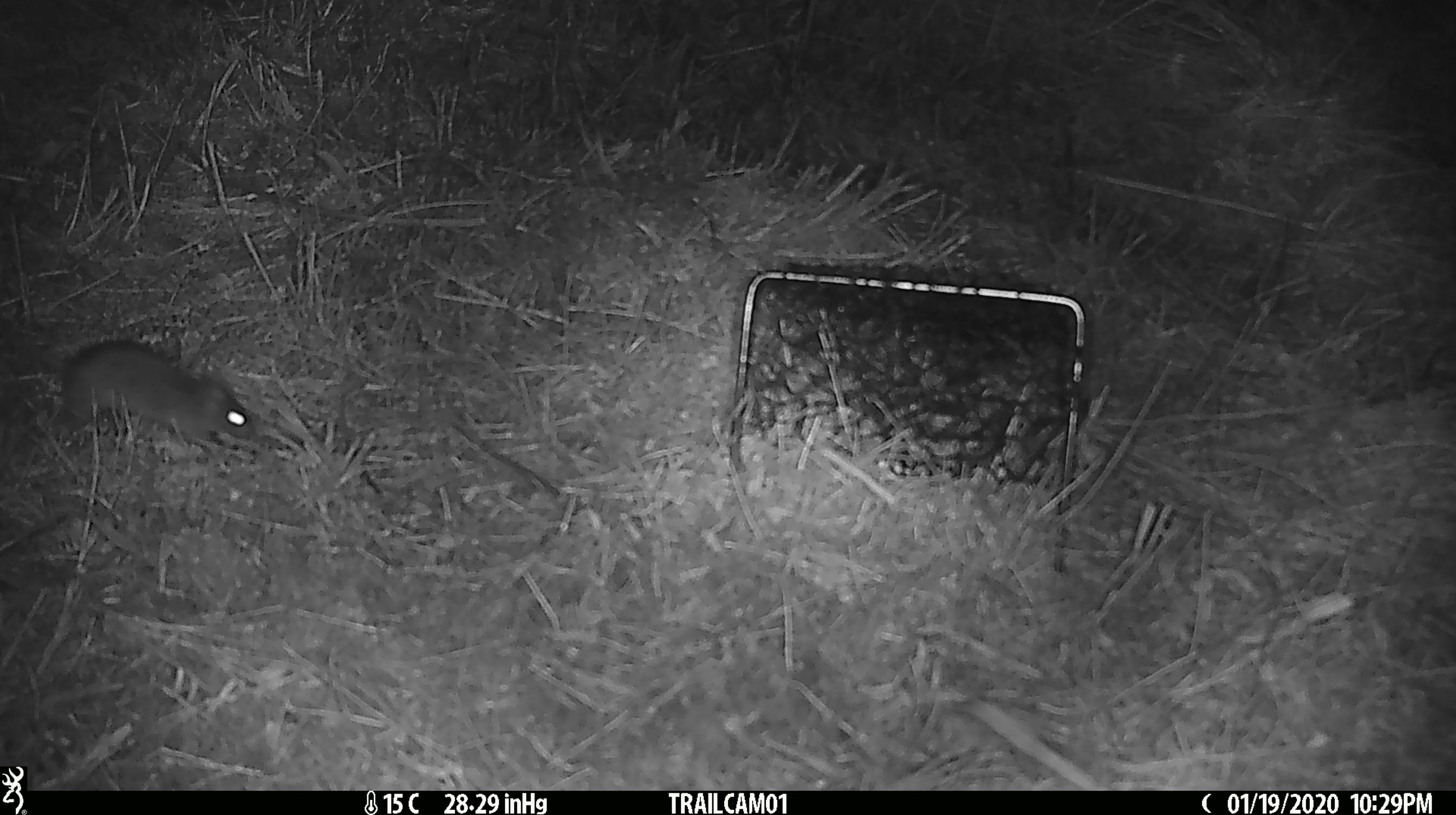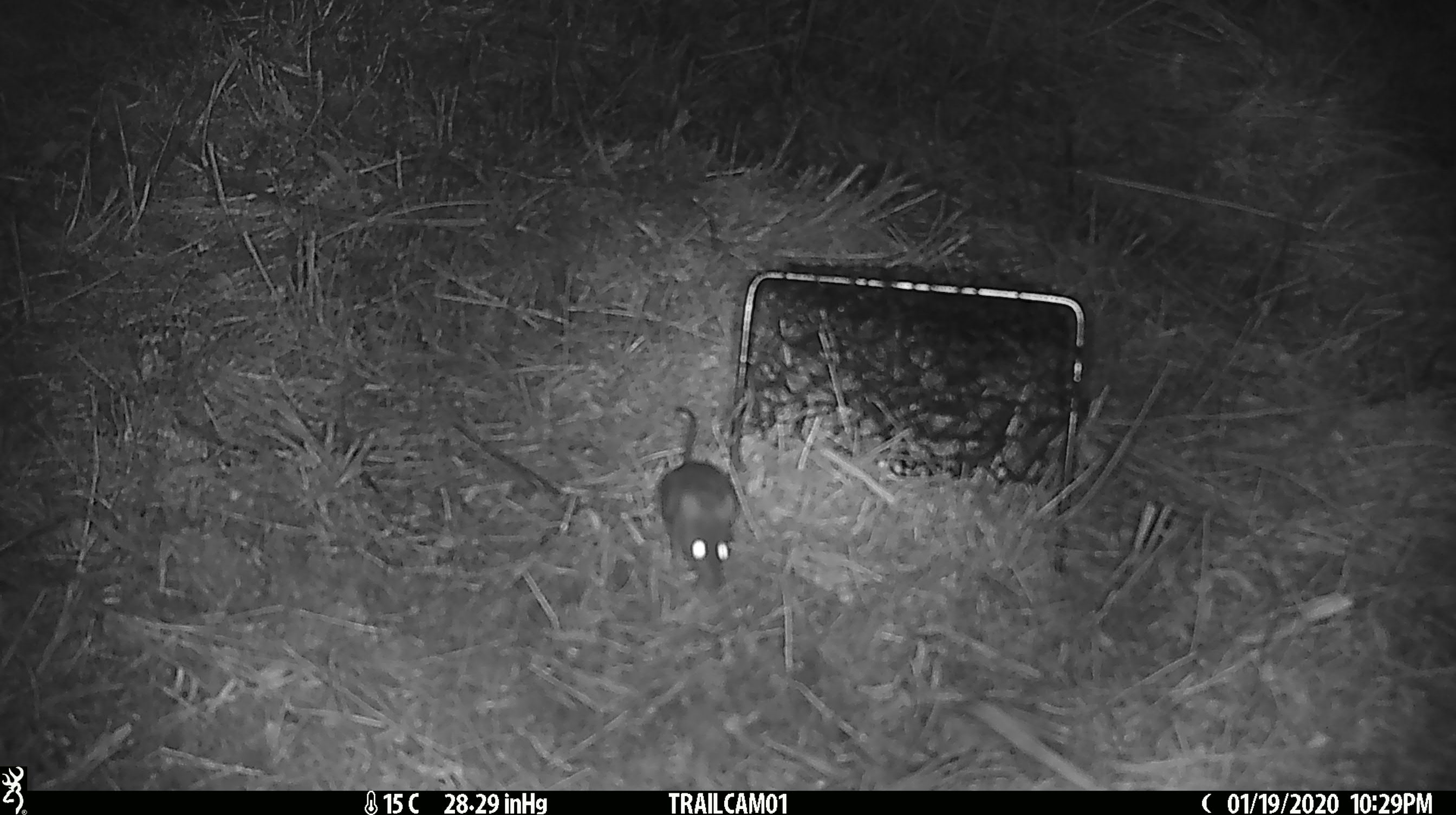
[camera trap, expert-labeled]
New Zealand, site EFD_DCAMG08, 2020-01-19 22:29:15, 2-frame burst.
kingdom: Animalia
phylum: Chordata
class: Mammalia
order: Rodentia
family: Muridae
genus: Mus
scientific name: Mus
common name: mouse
Mouse (Mus).